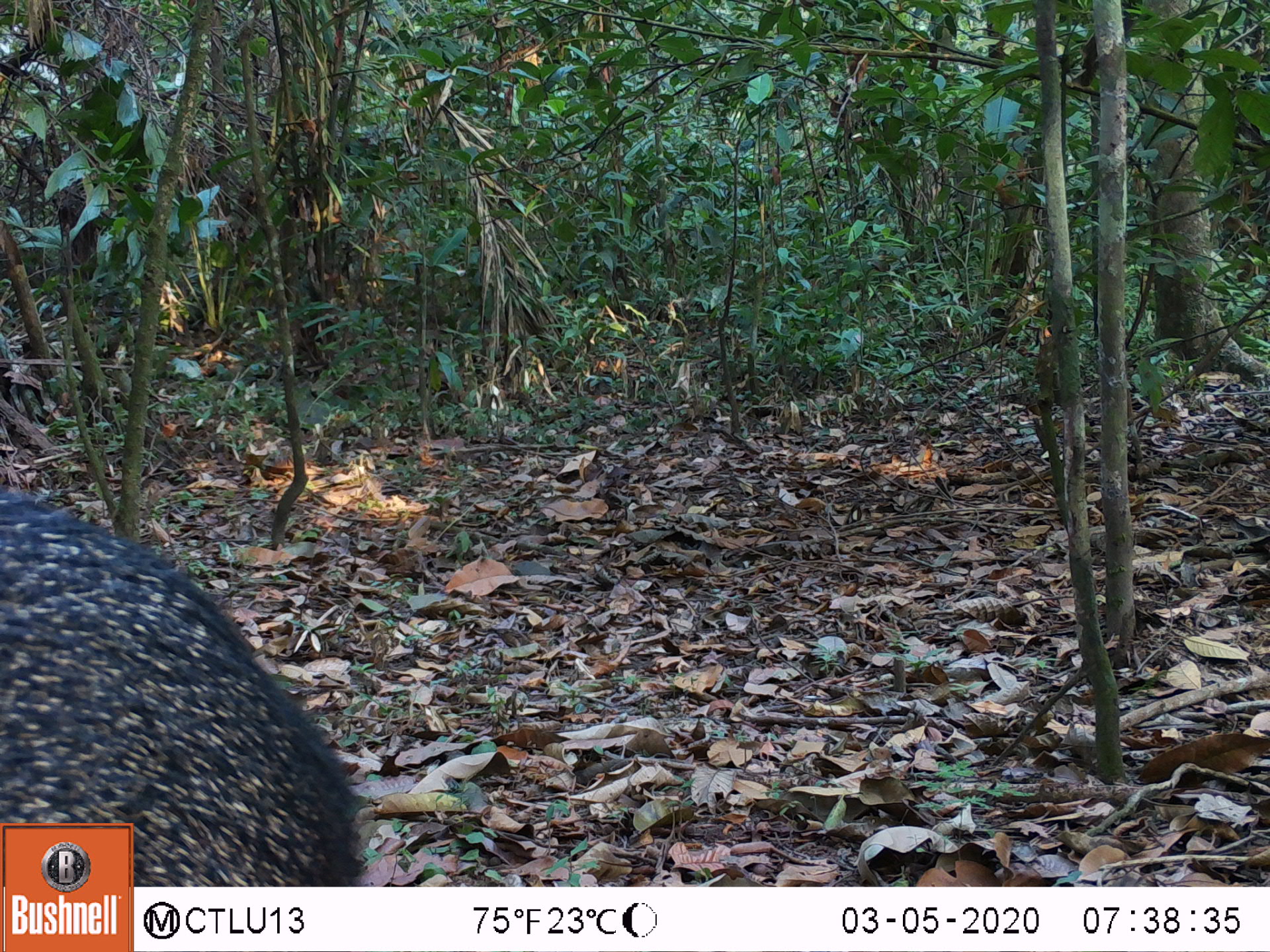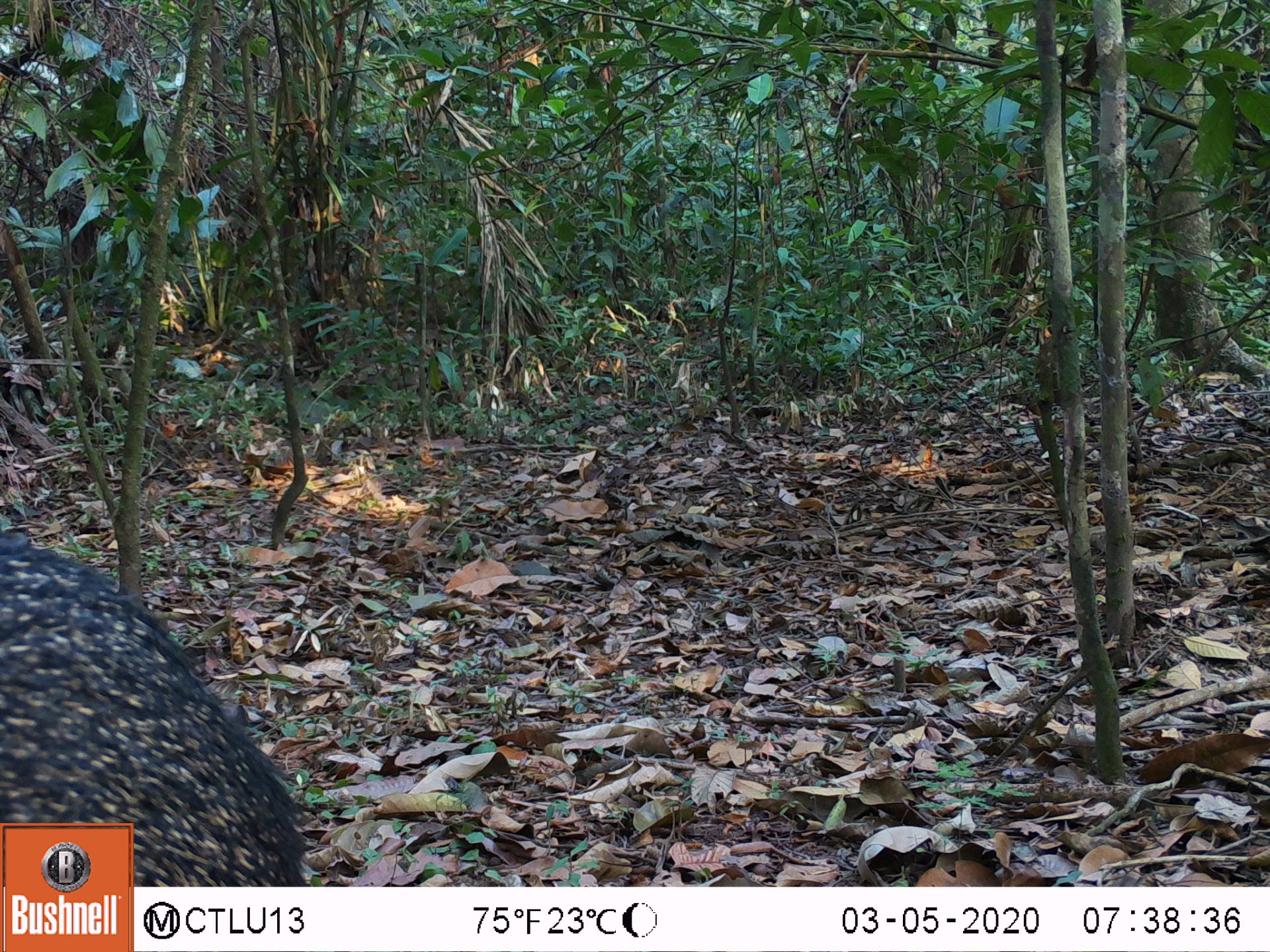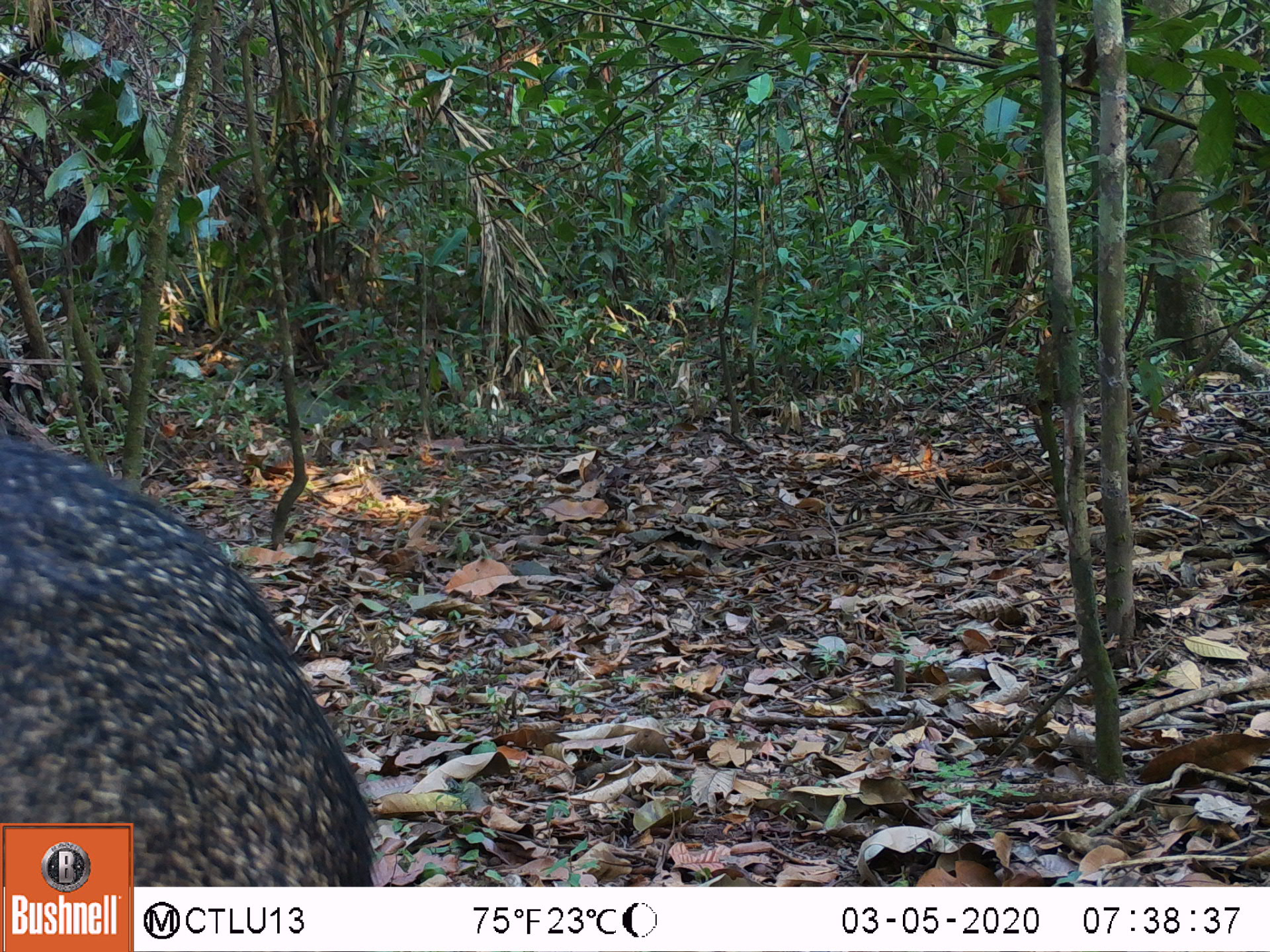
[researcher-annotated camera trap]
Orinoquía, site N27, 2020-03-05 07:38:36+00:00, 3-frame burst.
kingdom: Animalia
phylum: Chordata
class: Mammalia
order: Artiodactyla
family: Tayassuidae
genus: Pecari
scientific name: Pecari tajacu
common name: collared peccary